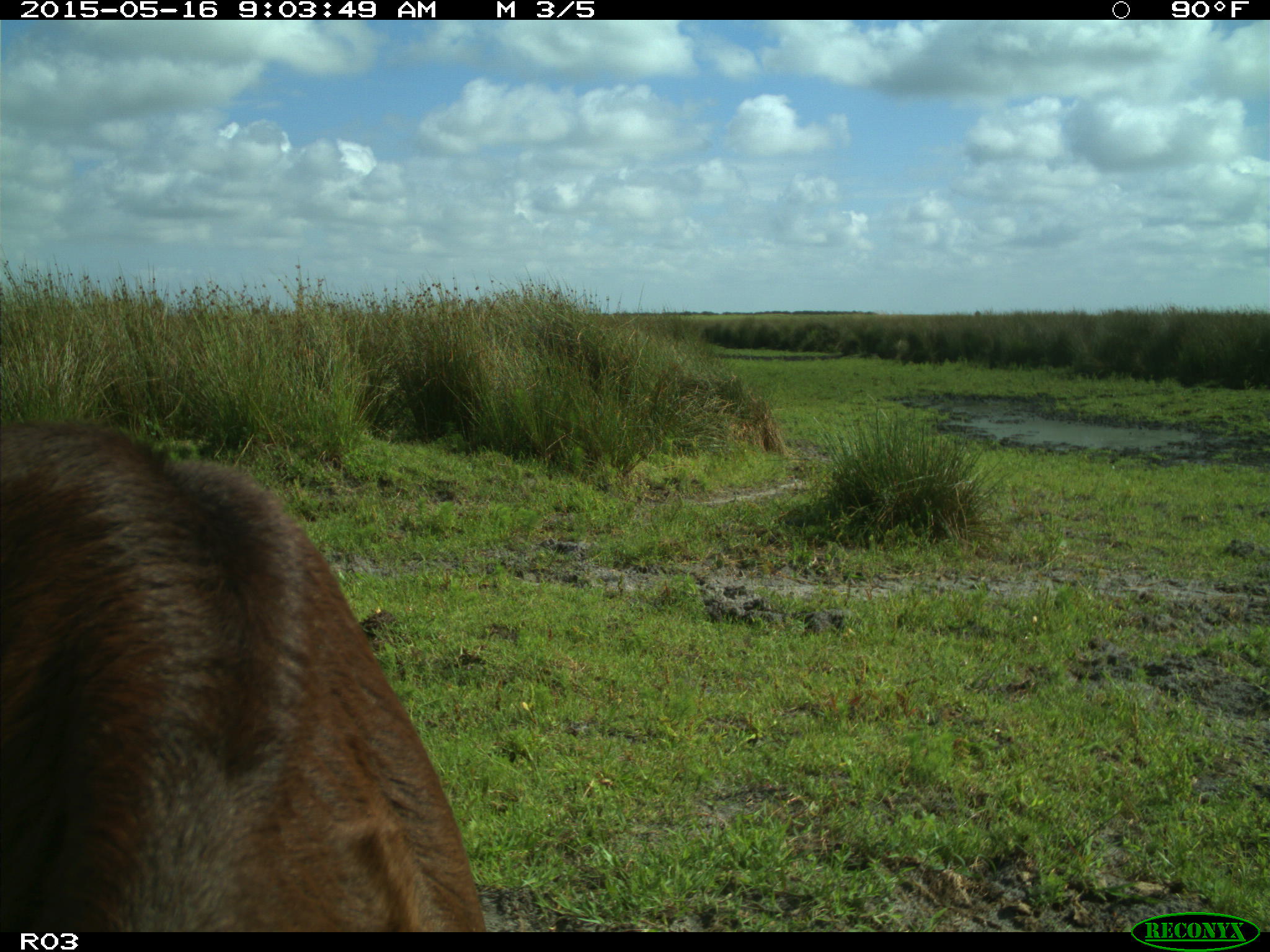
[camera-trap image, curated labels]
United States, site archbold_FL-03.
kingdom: Animalia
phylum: Chordata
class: Mammalia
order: Artiodactyla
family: Bovidae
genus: Bos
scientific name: Bos taurus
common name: domestic cow